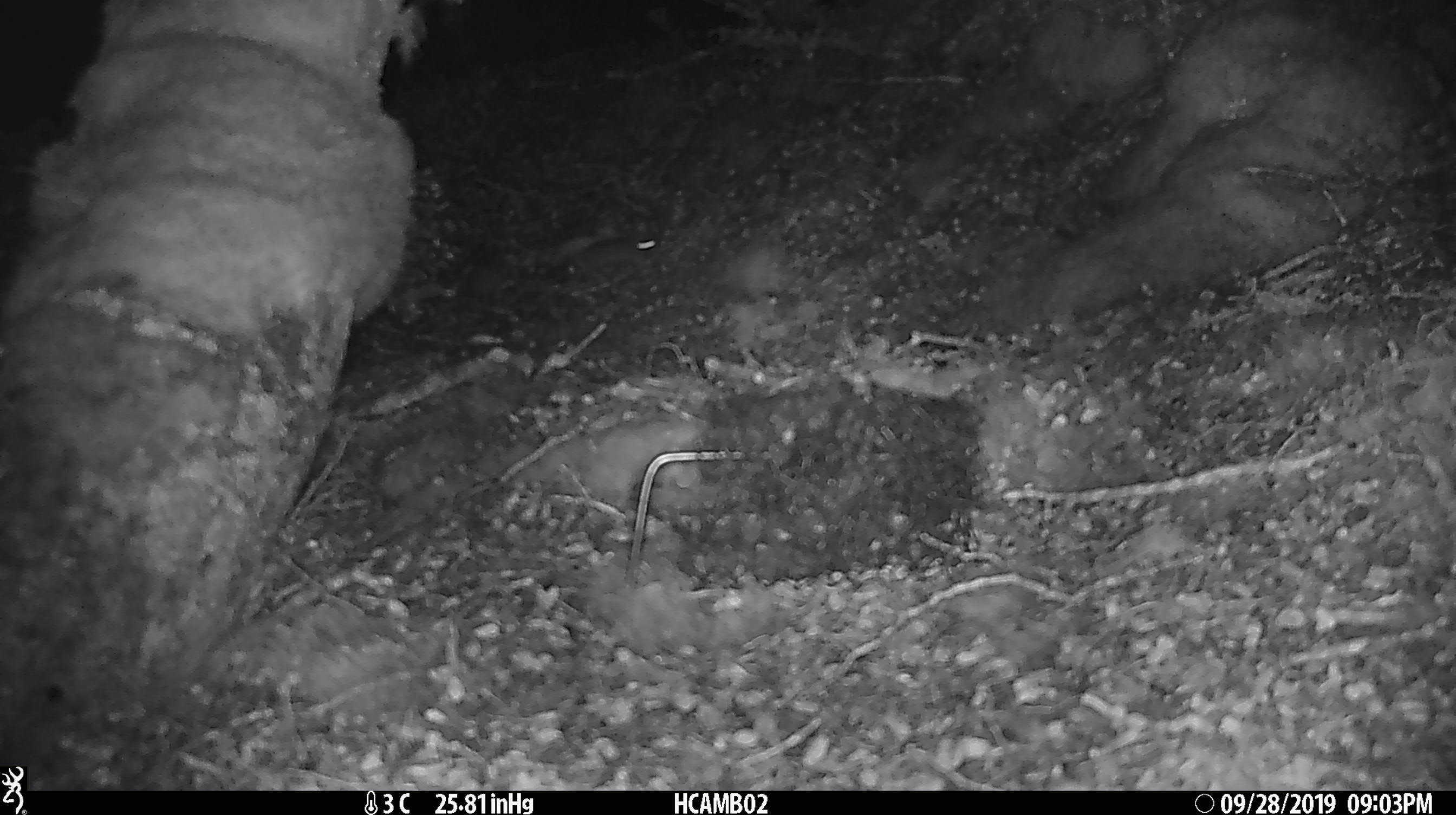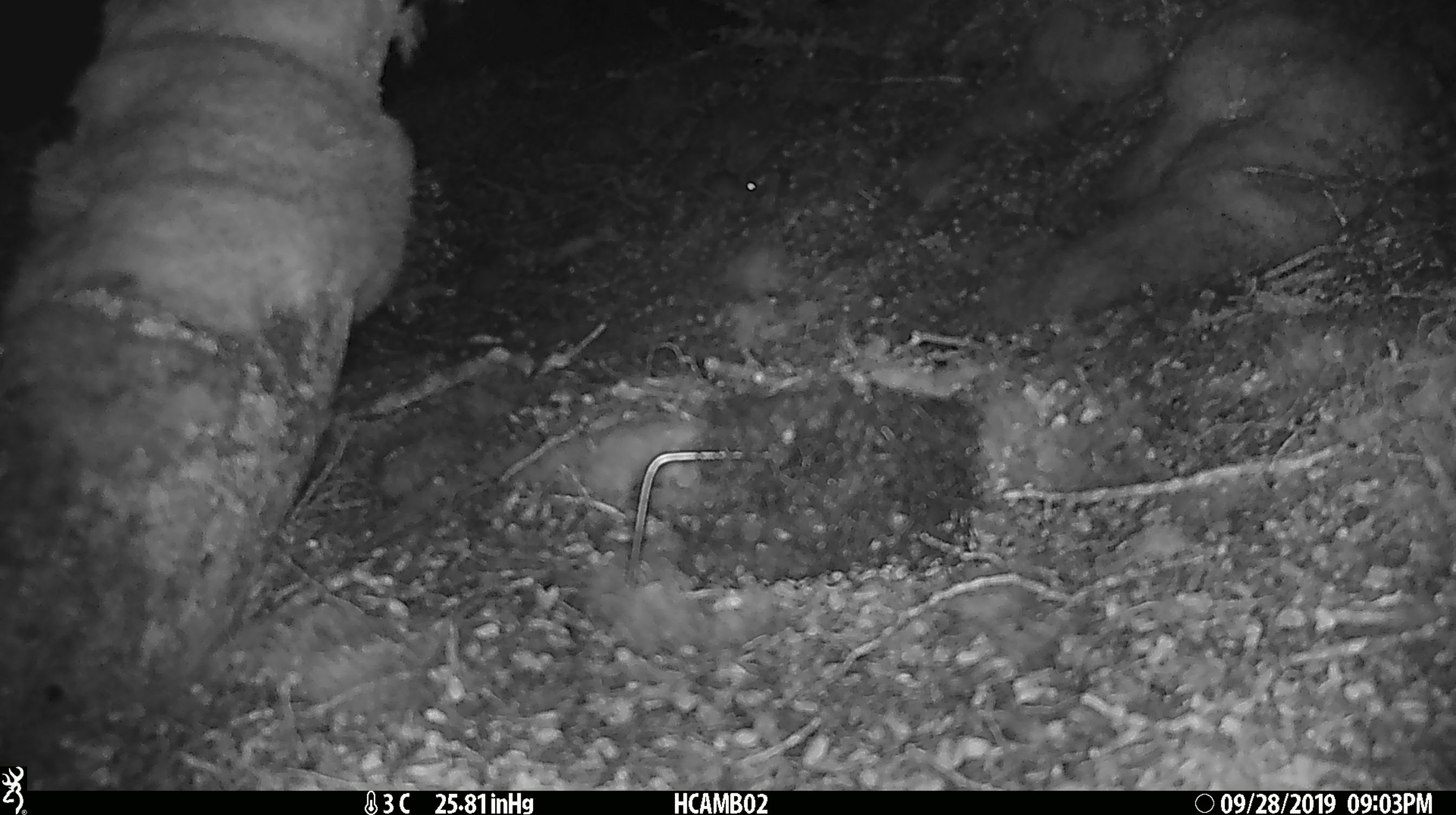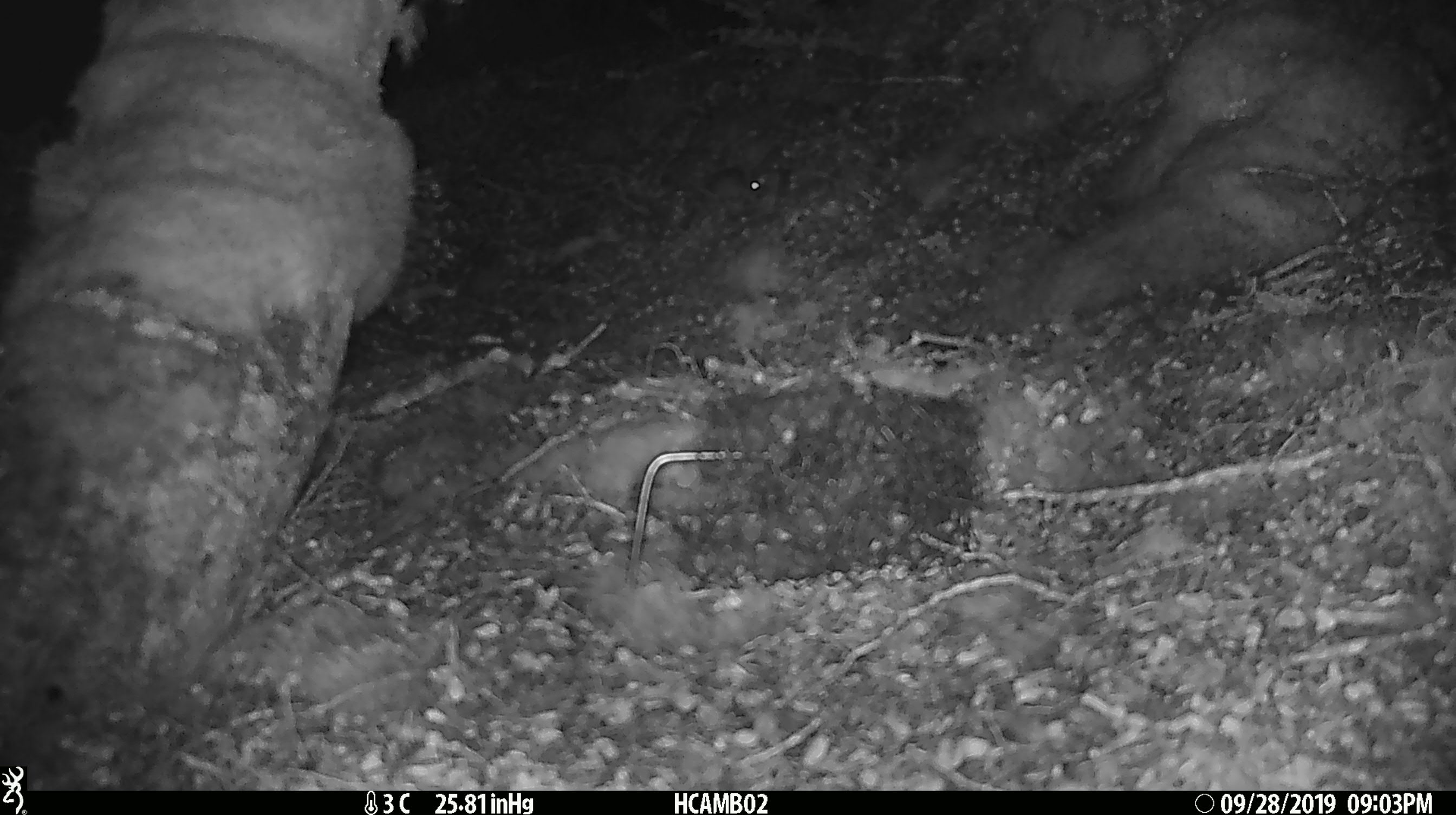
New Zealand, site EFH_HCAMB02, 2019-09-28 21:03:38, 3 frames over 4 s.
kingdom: Animalia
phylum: Chordata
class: Mammalia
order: Rodentia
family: Muridae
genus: Mus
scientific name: Mus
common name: mouse